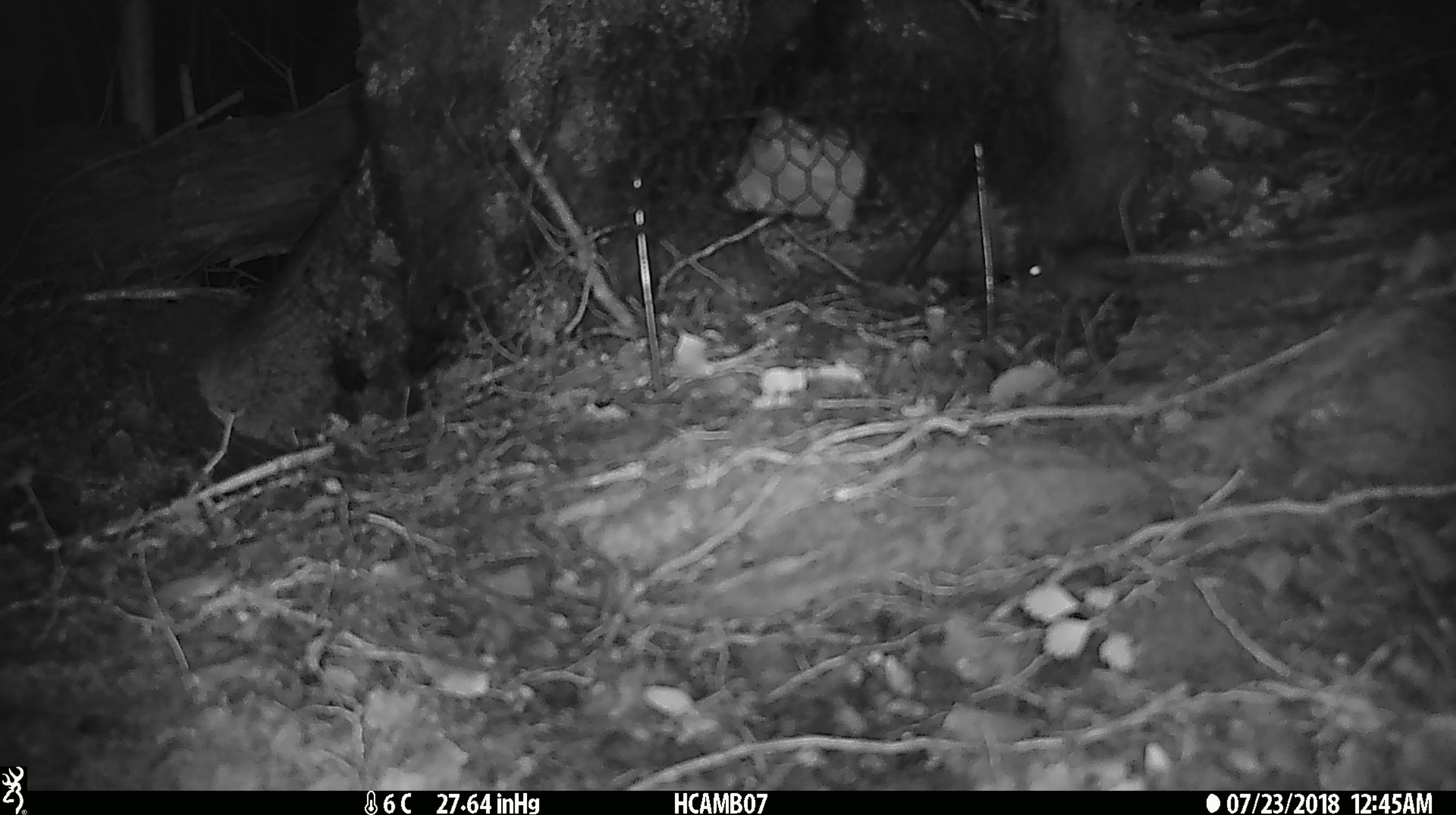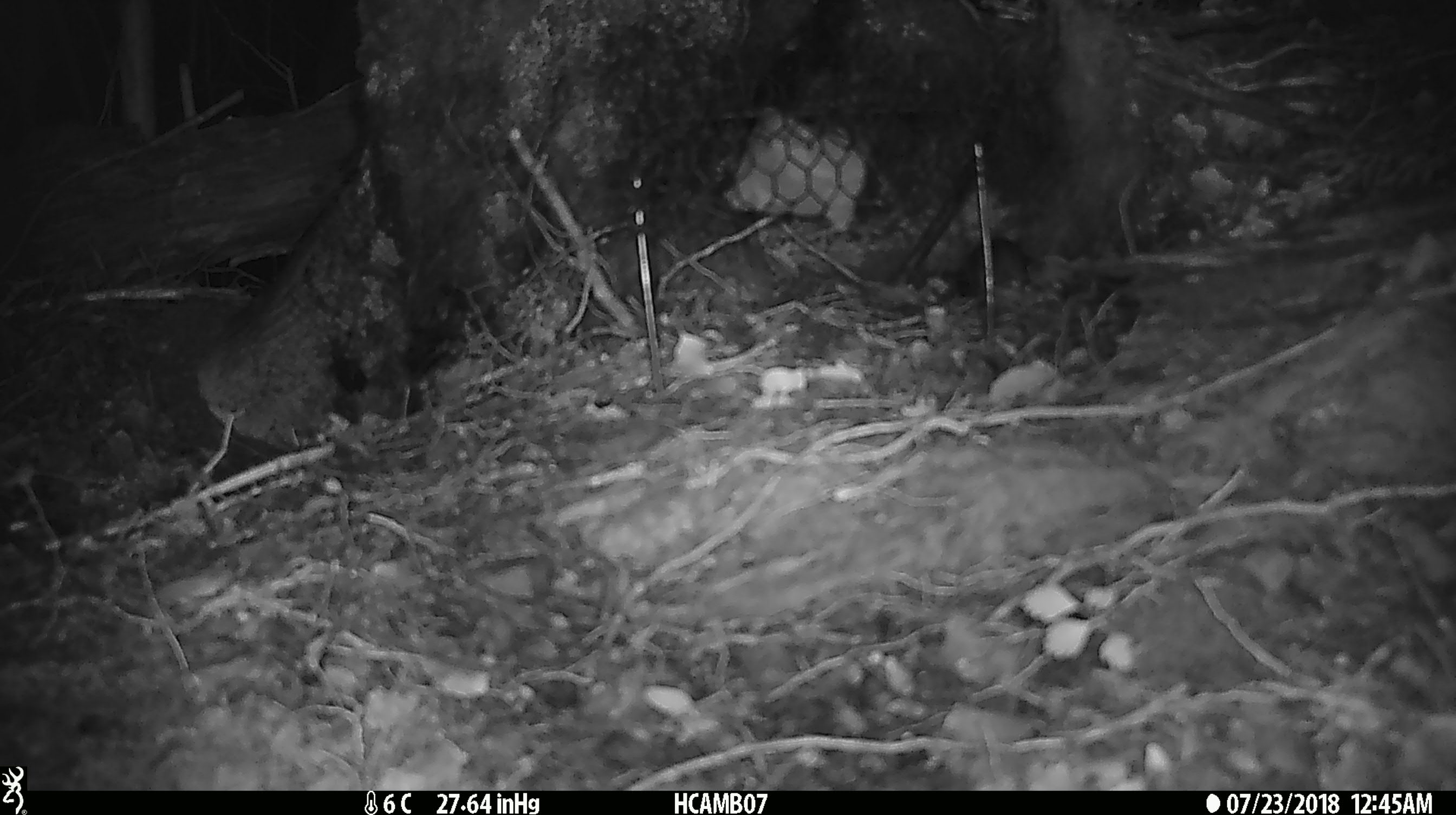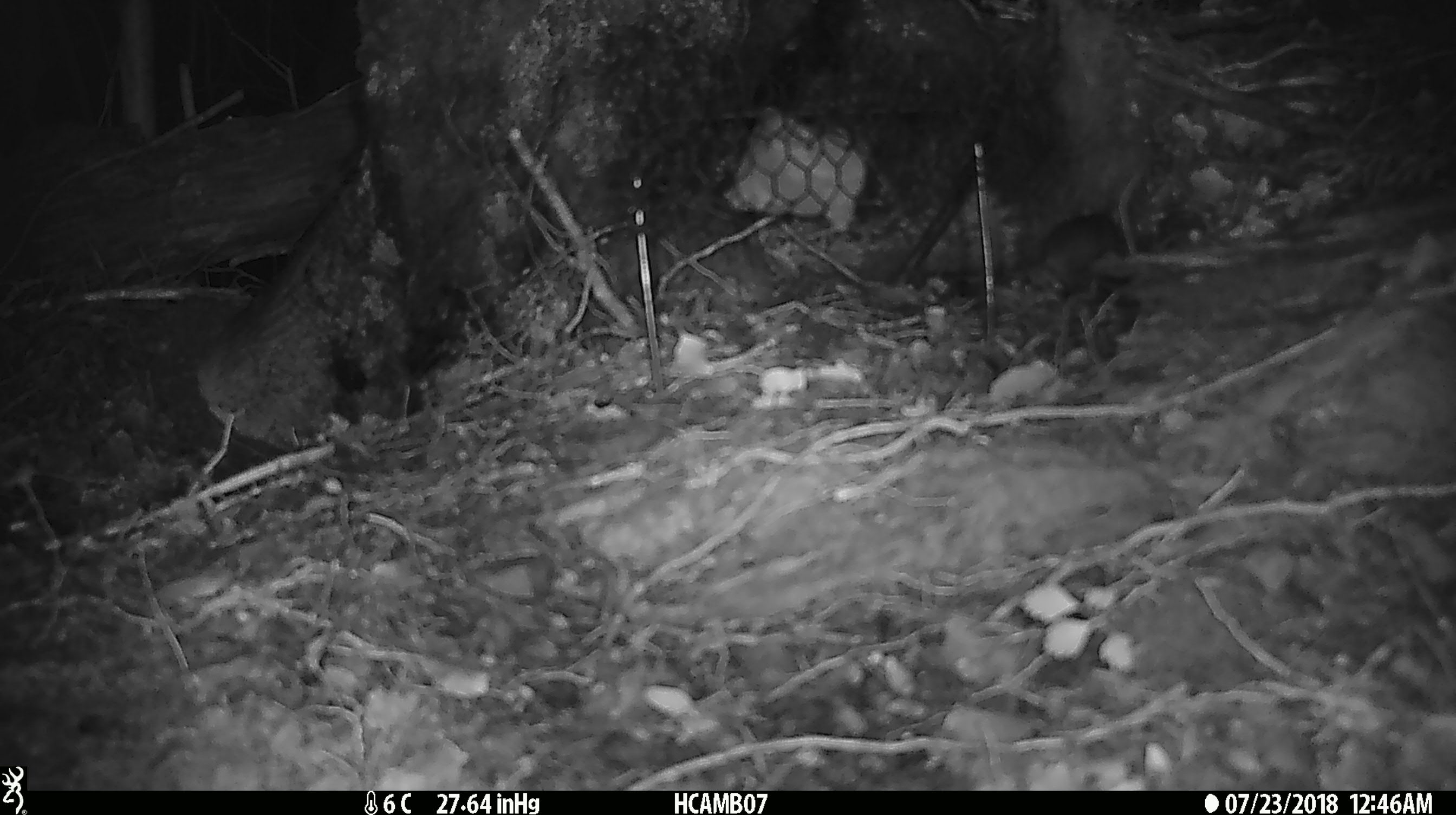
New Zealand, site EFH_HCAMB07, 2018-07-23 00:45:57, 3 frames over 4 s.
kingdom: Animalia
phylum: Chordata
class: Mammalia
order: Rodentia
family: Muridae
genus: Mus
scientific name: Mus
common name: mouse